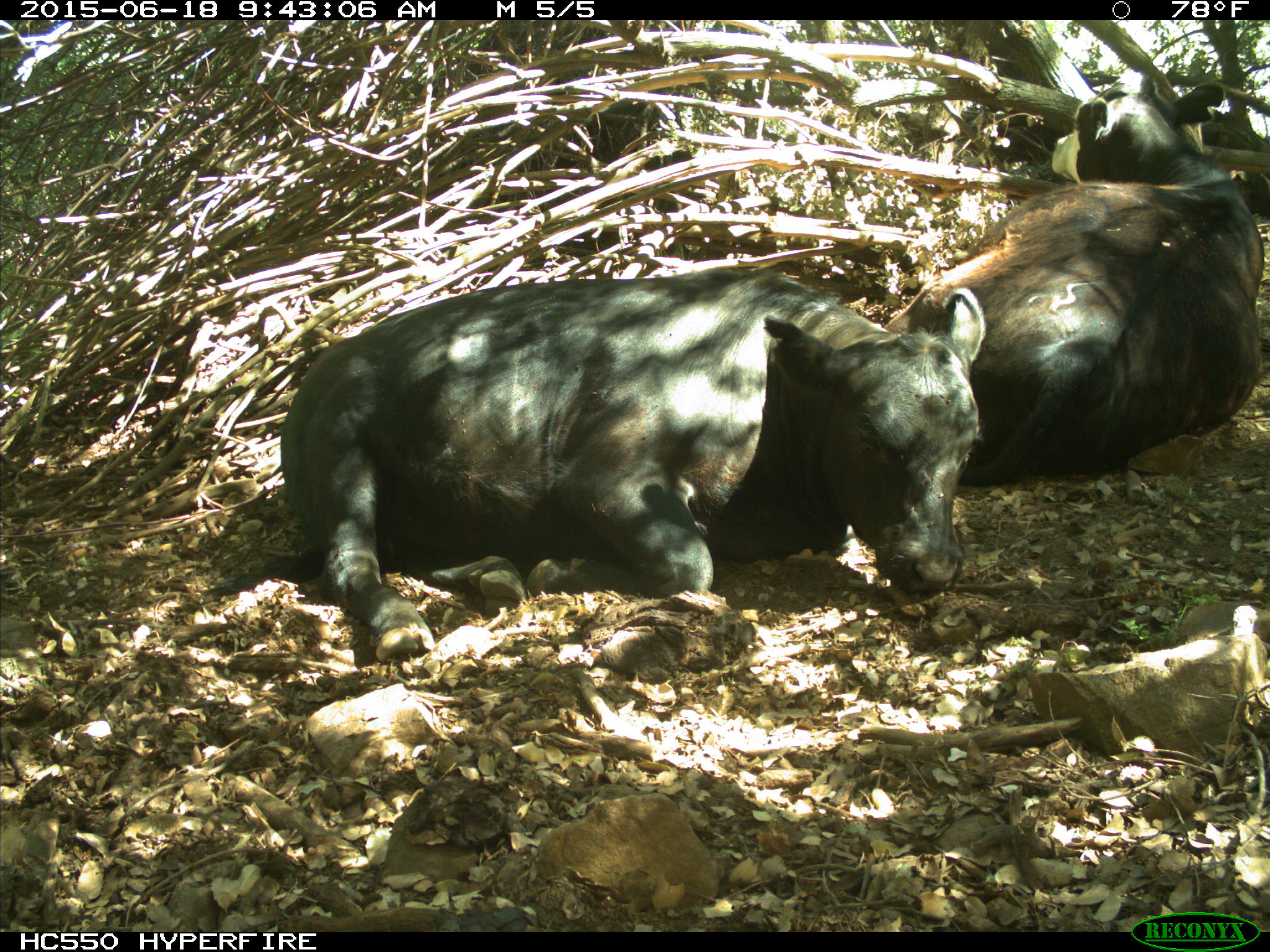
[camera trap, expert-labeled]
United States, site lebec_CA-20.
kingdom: Animalia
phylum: Chordata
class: Mammalia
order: Artiodactyla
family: Bovidae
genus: Bos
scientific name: Bos taurus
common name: domestic cow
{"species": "Bos taurus (domestic cow)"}